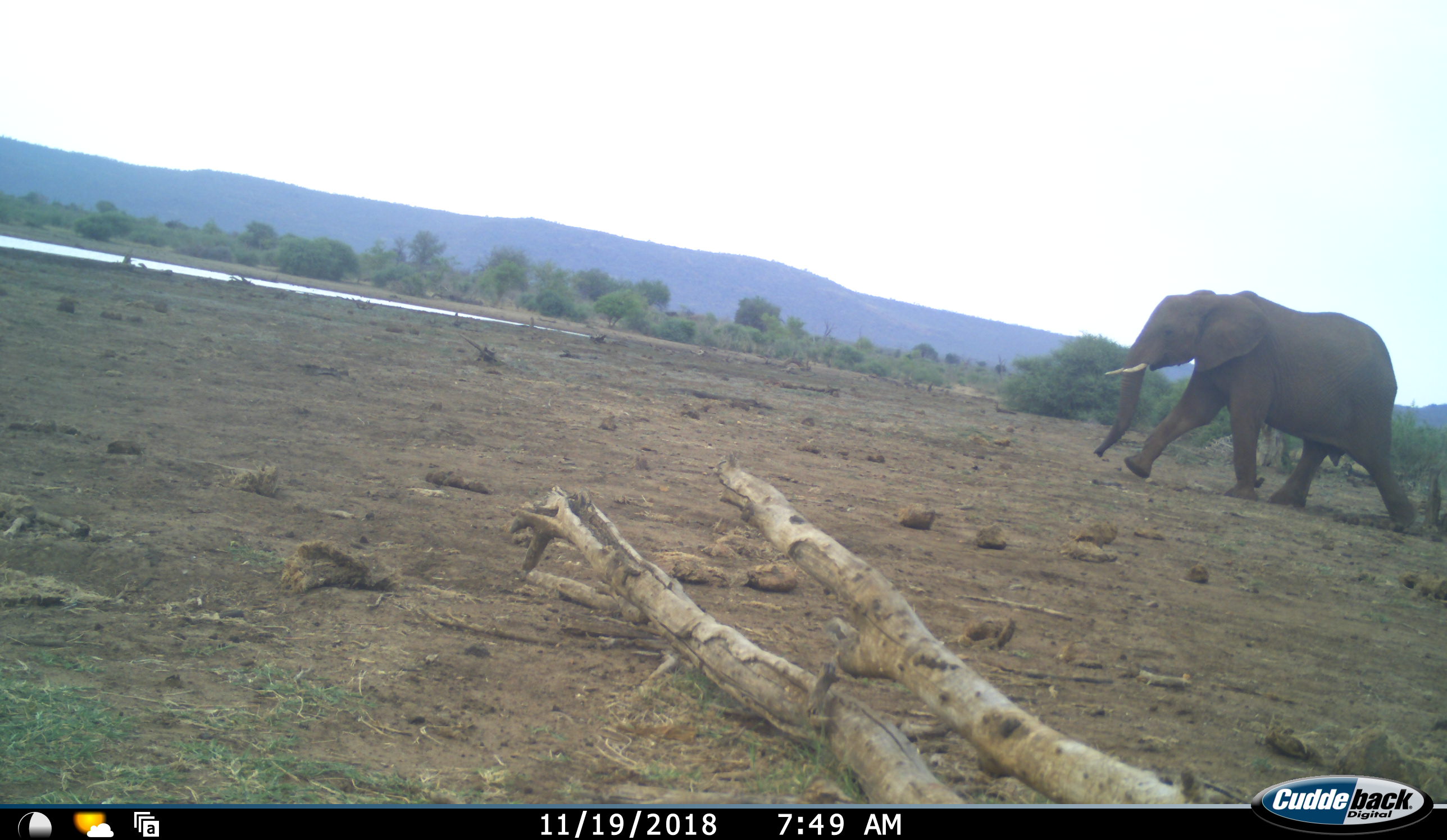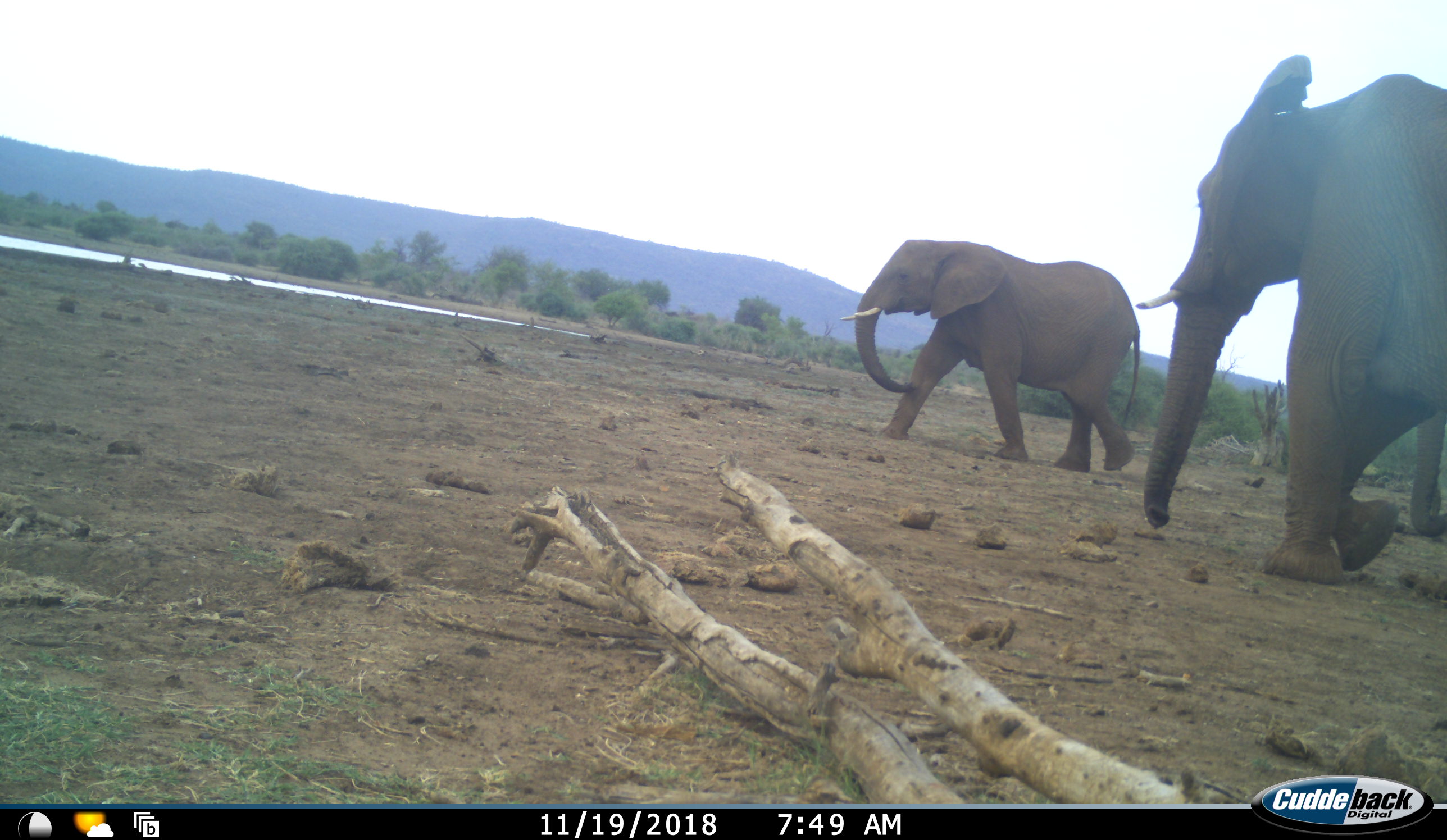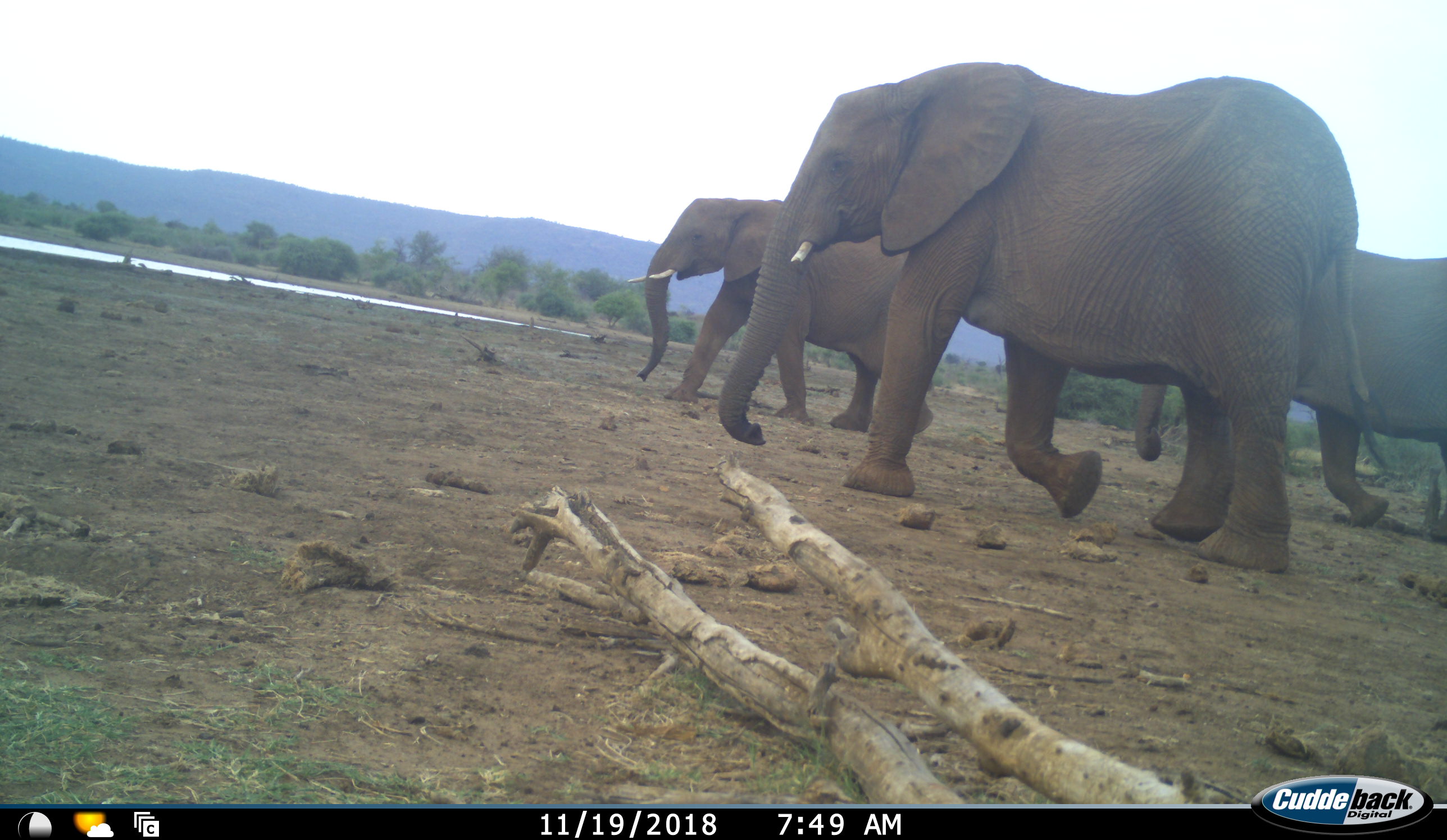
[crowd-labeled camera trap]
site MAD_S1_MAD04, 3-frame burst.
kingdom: Animalia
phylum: Chordata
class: Mammalia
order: Proboscidea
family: Elephantidae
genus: Loxodonta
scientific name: Loxodonta africana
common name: african bush elephant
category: elephant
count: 3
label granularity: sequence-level